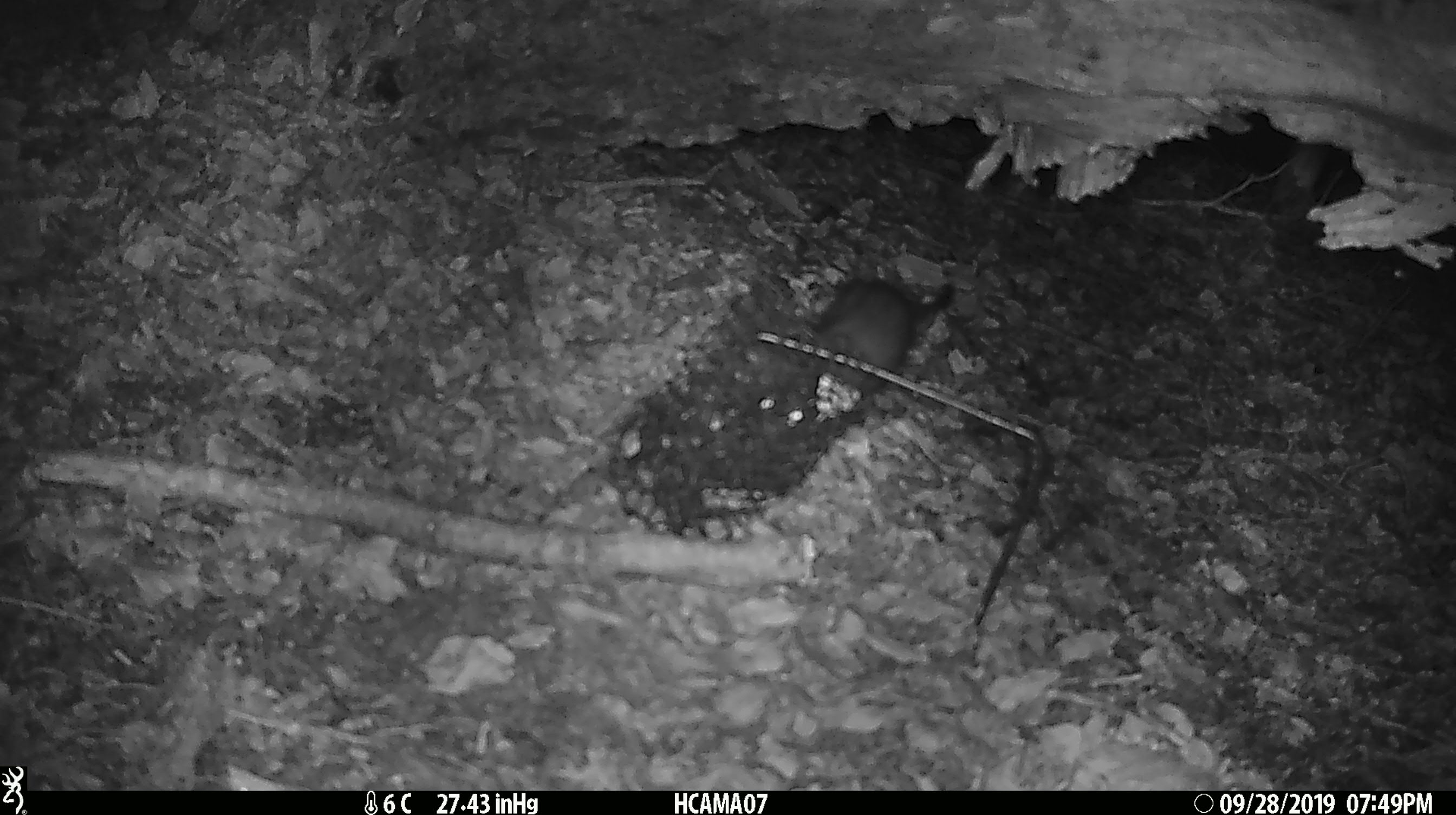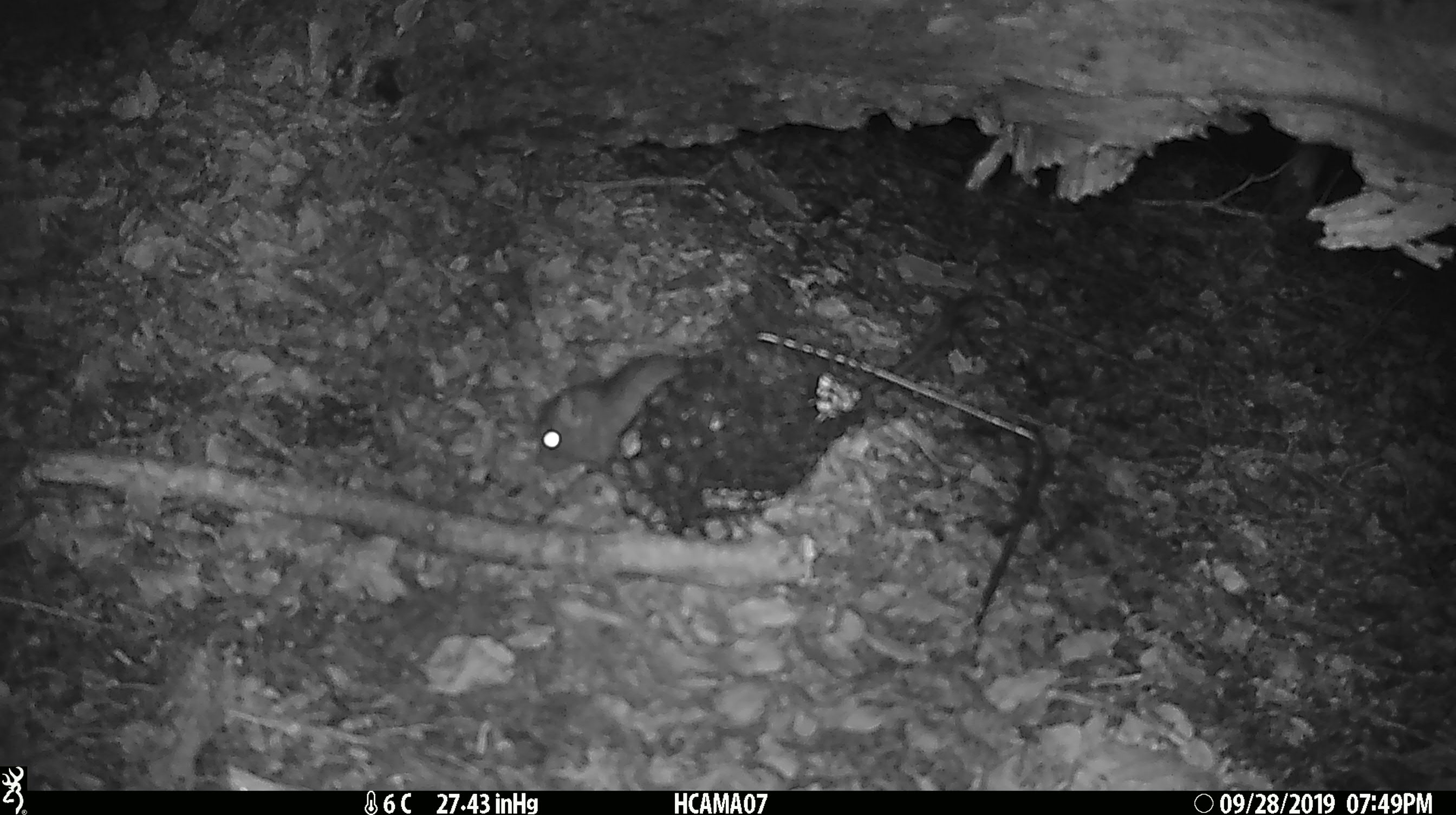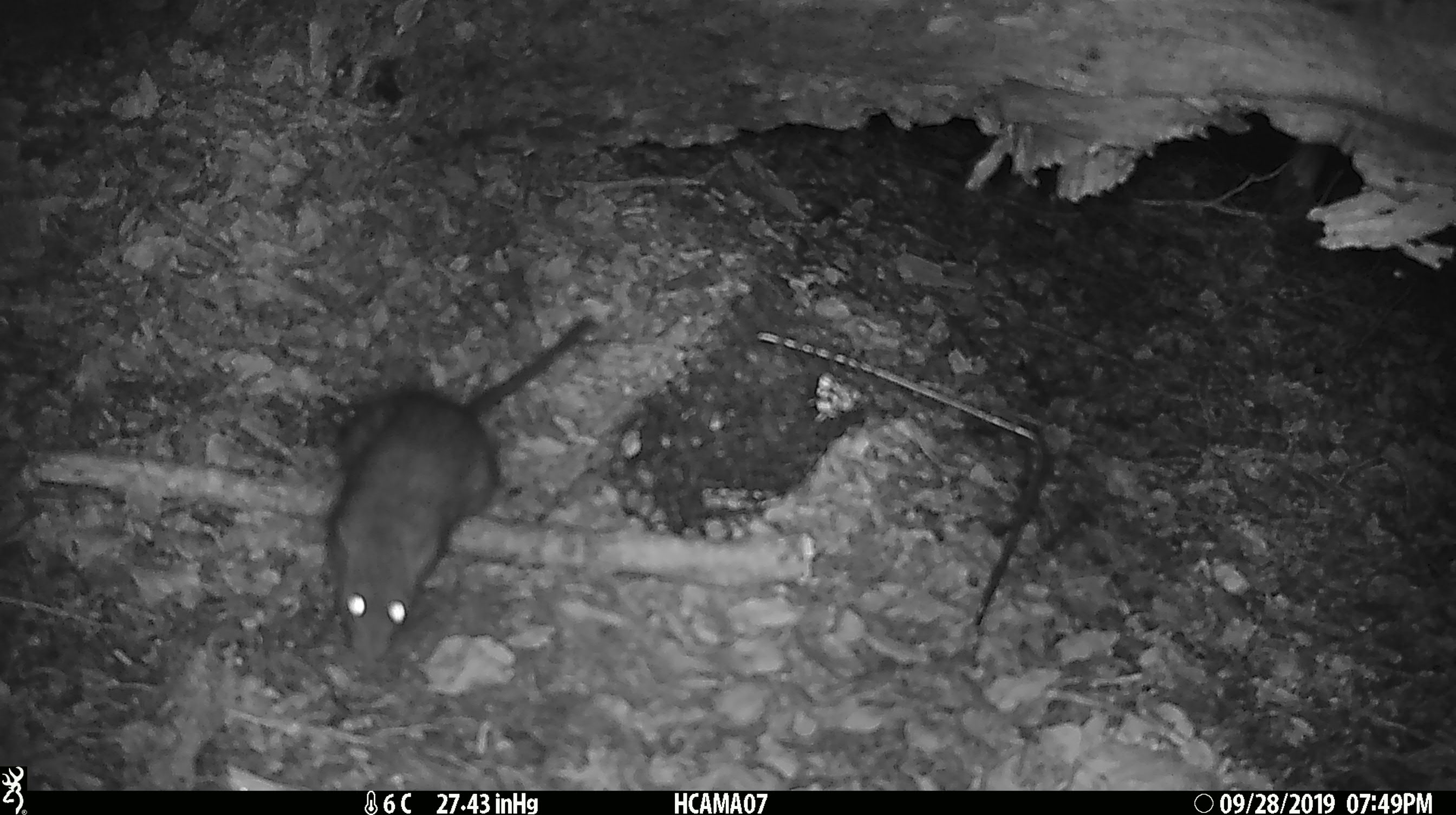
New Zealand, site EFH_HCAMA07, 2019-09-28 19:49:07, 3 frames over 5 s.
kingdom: Animalia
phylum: Chordata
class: Mammalia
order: Rodentia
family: Muridae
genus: Rattus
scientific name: Rattus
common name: rat